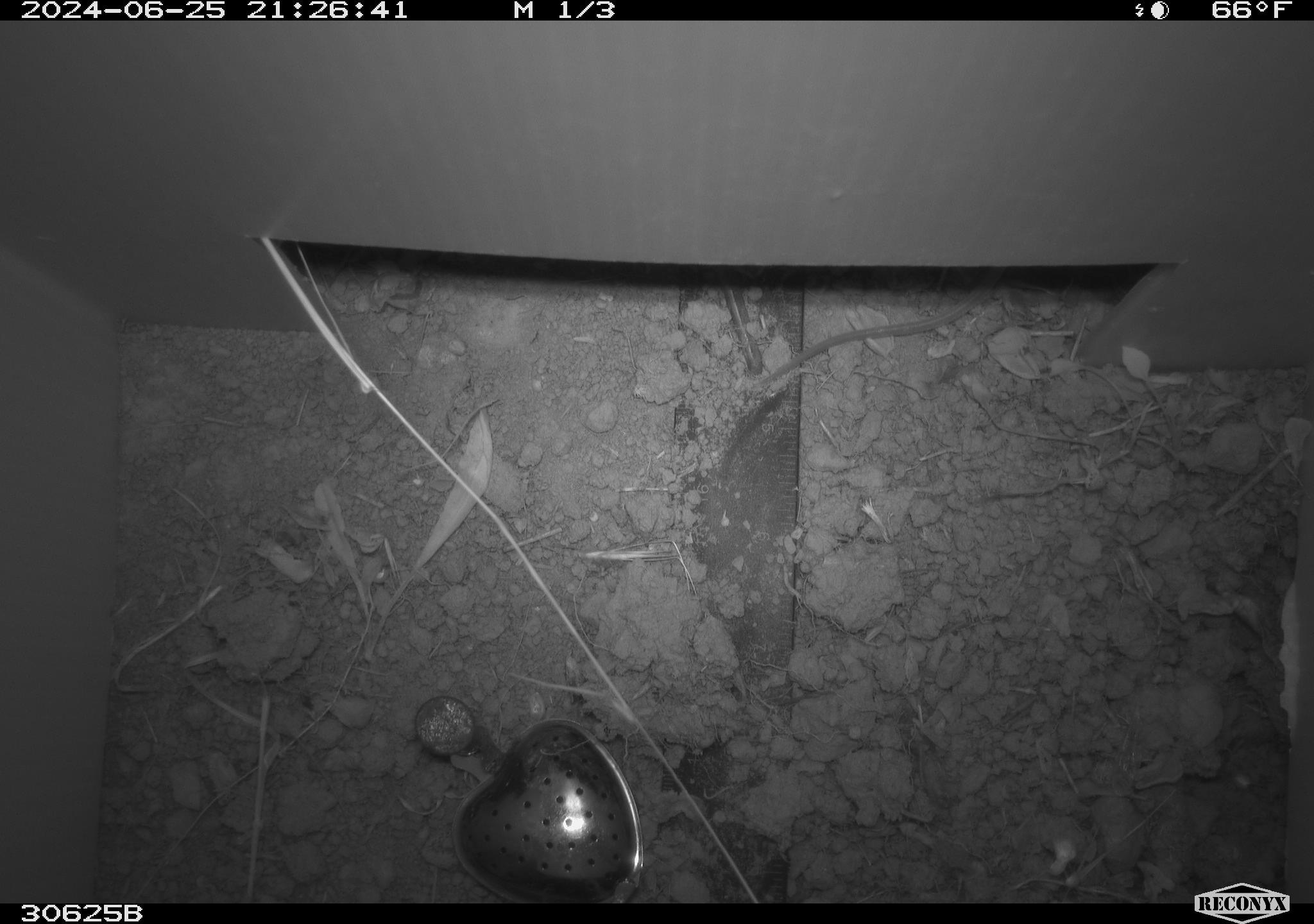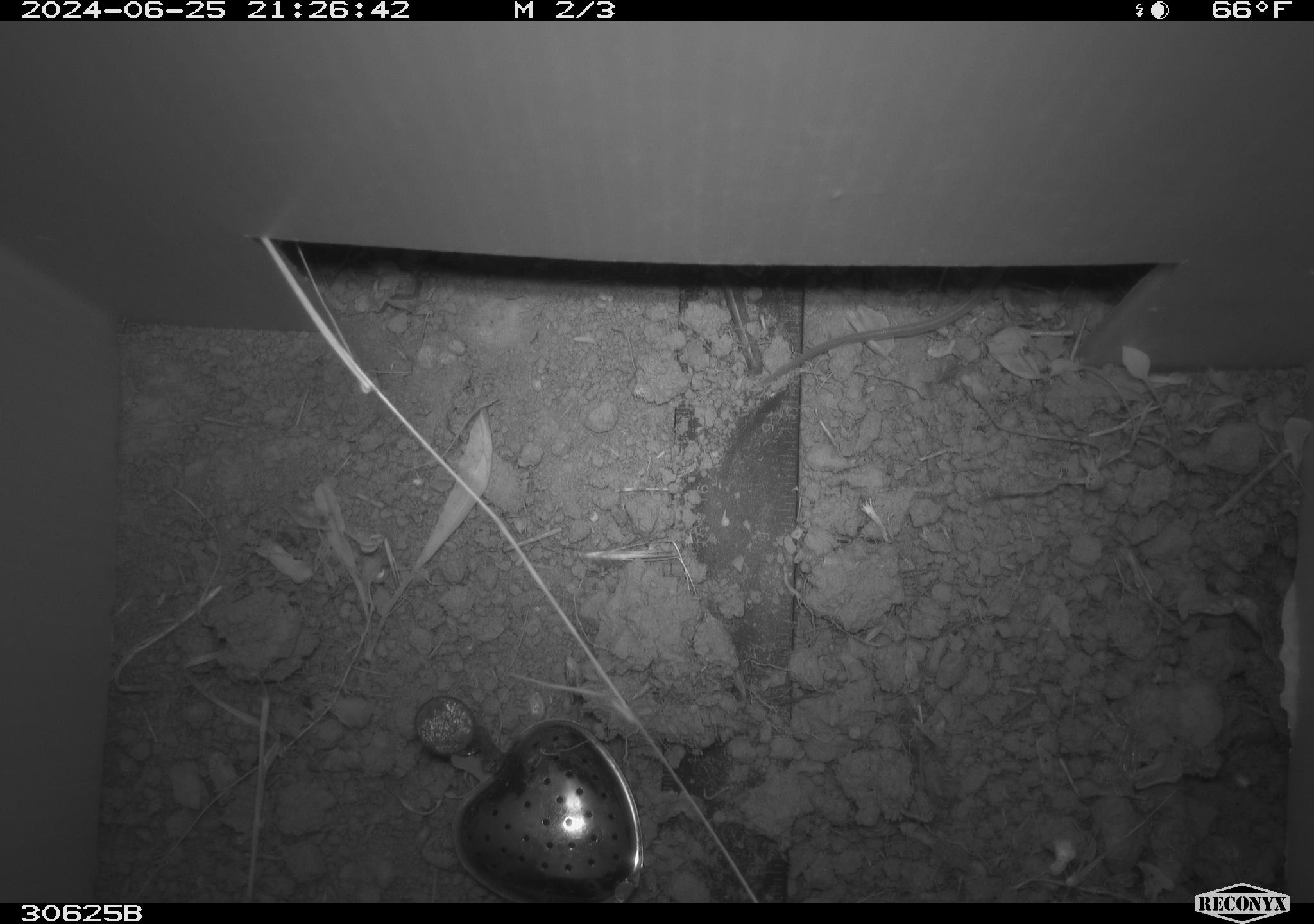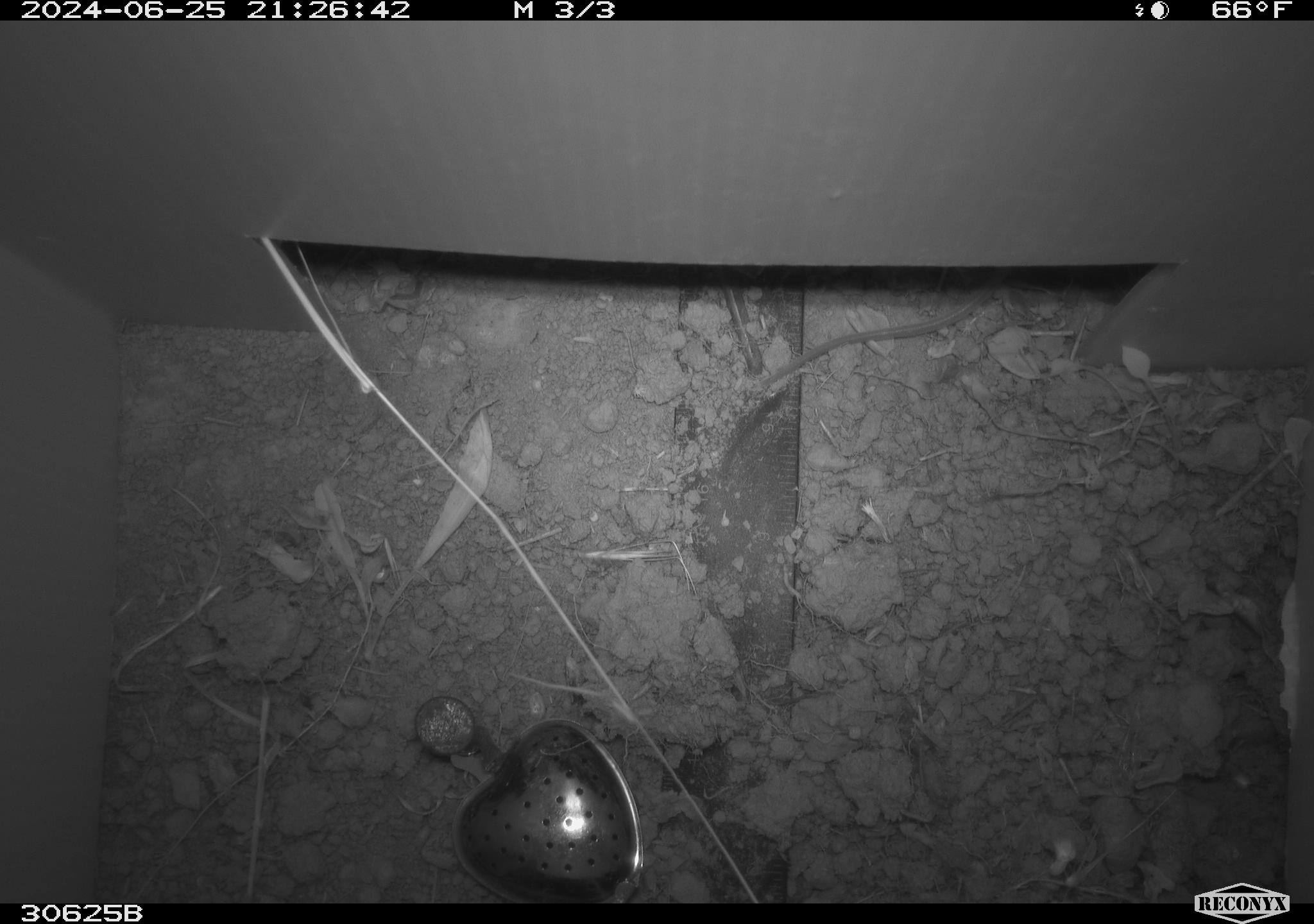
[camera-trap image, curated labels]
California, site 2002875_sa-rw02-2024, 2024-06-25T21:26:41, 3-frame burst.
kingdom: Animalia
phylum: Chordata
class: Mammalia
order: Rodentia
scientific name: Rodentia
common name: mouse species